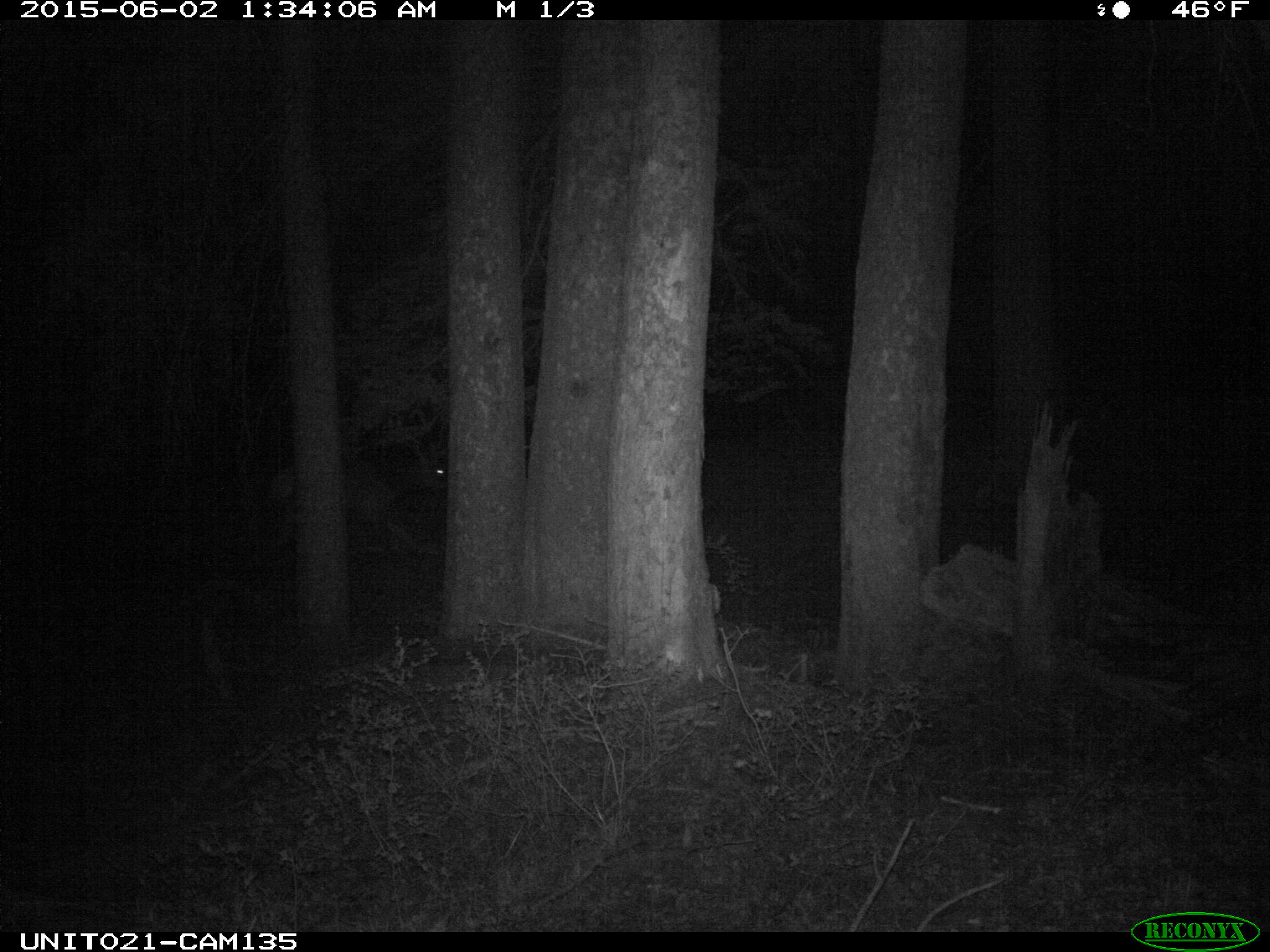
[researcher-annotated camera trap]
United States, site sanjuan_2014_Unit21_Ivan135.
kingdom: Animalia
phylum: Chordata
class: Mammalia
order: Artiodactyla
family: Cervidae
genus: Cervus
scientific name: Cervus elaphus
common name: red deer